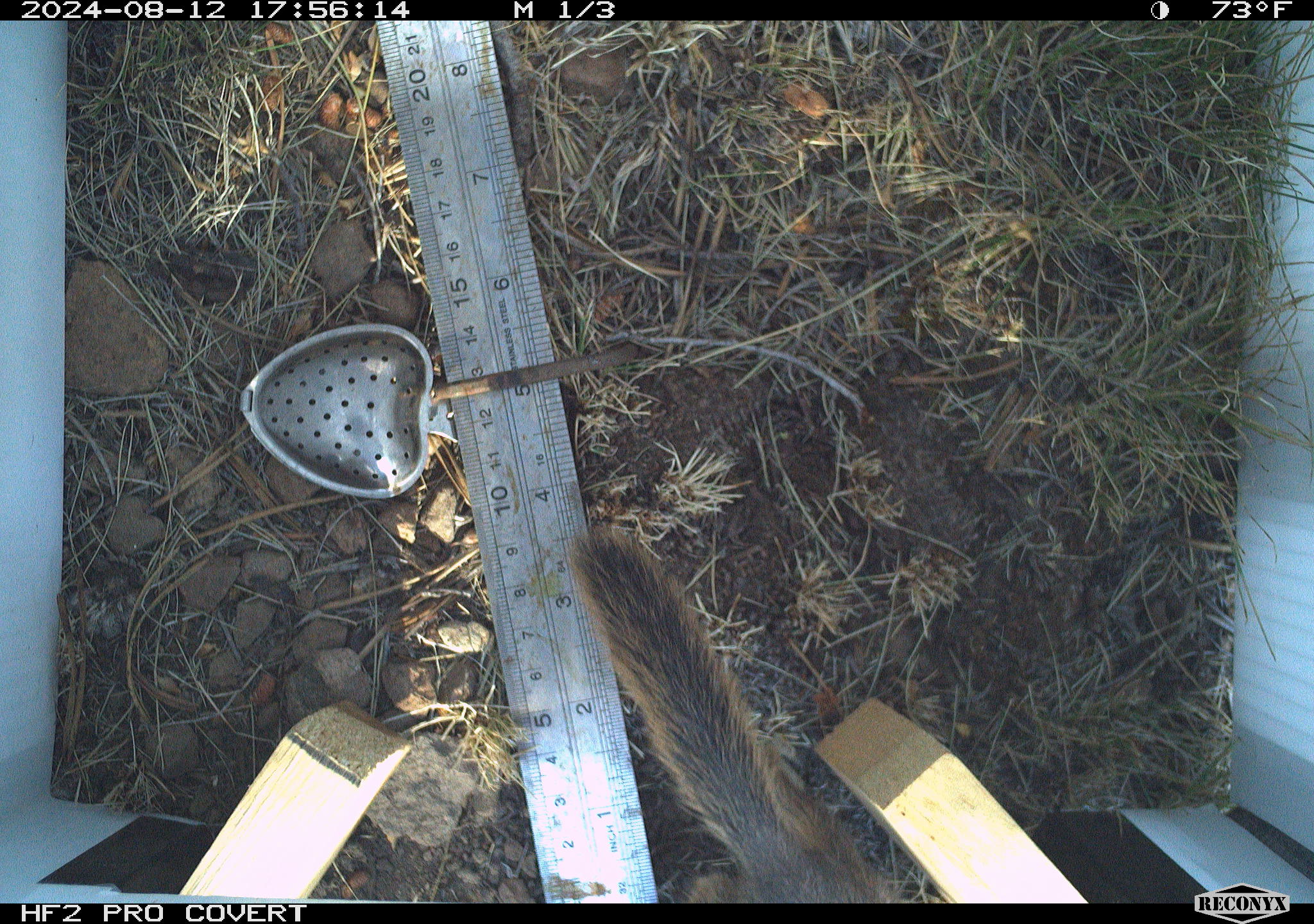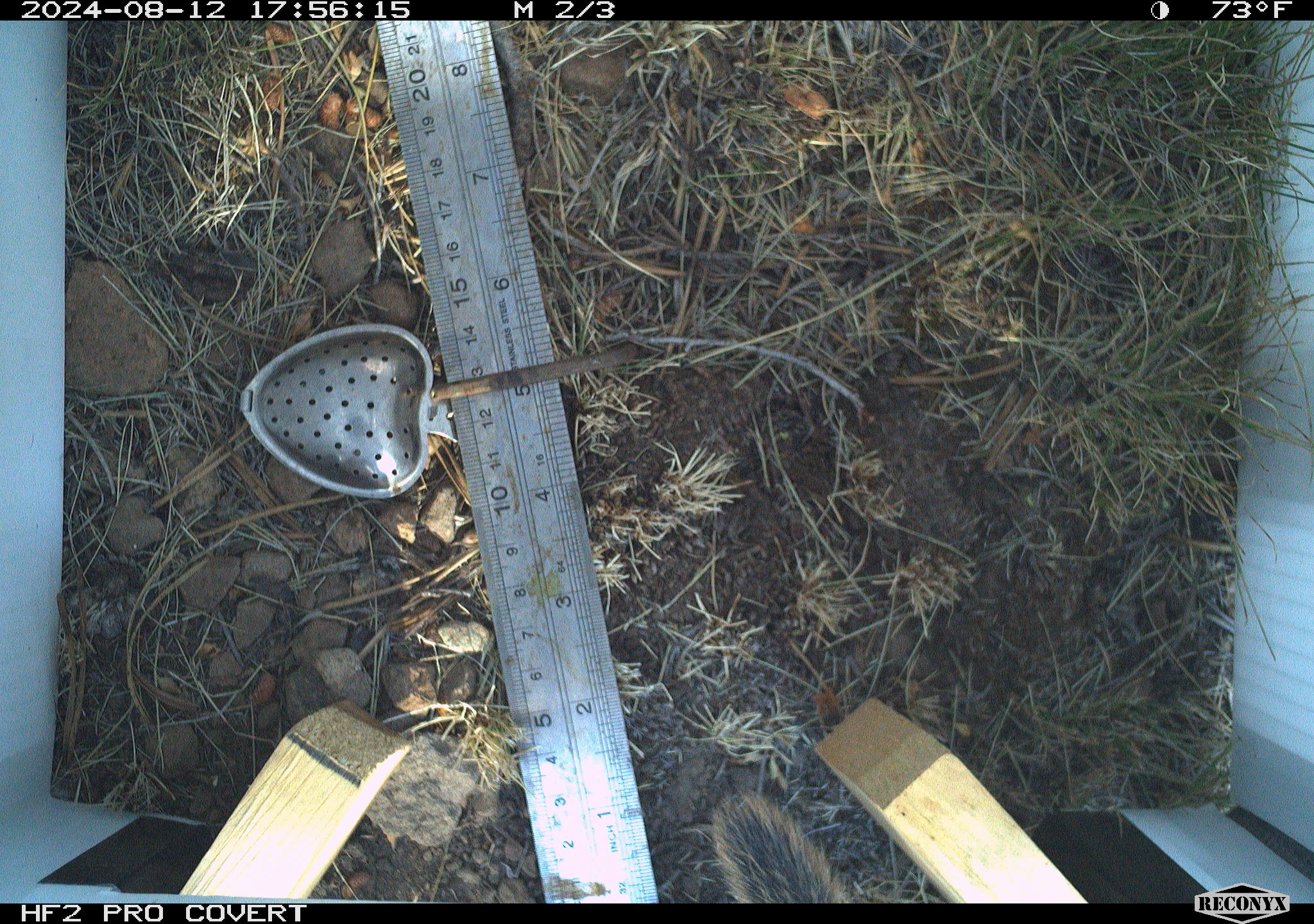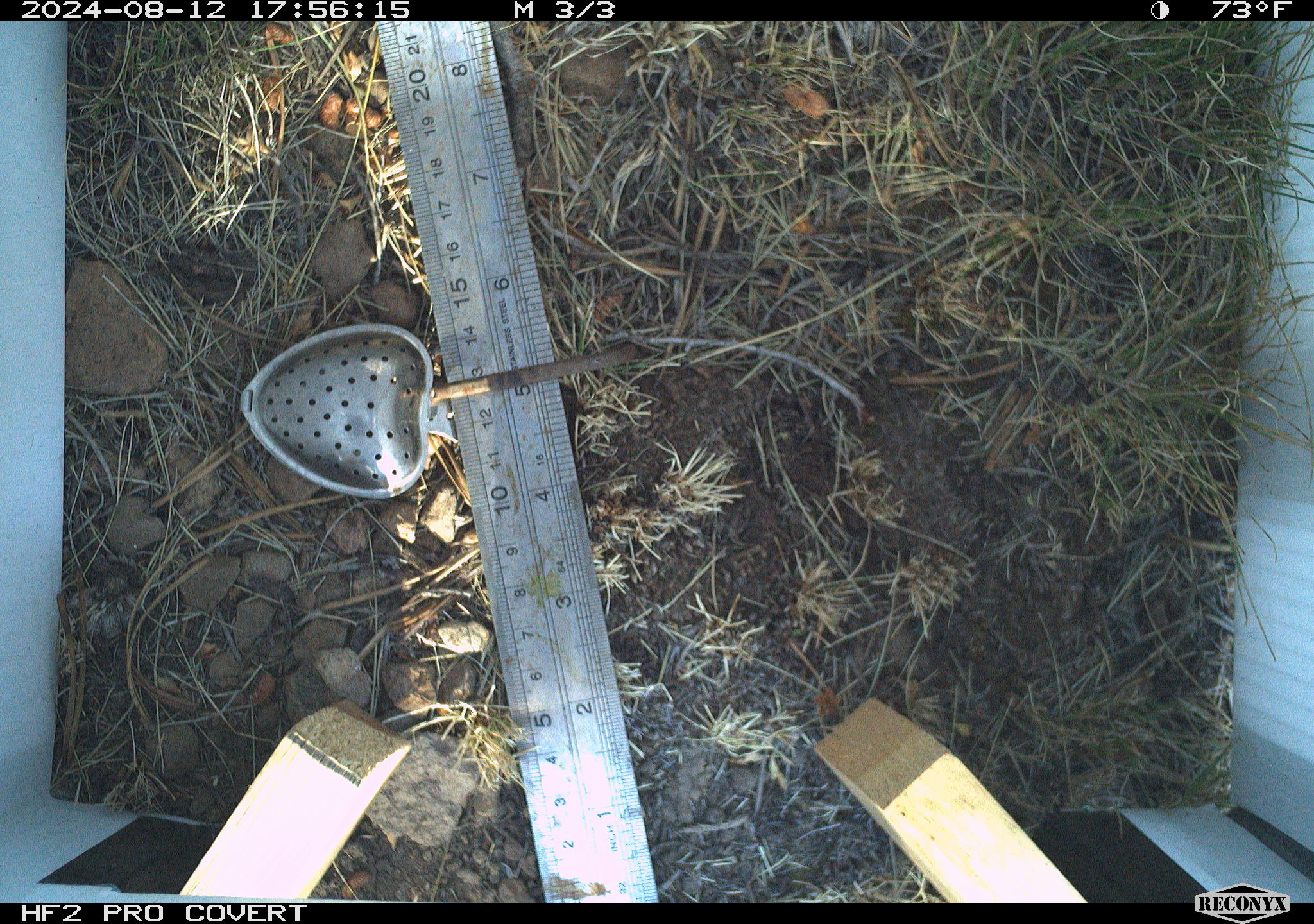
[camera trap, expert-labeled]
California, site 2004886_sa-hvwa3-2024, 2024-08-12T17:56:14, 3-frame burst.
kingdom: Animalia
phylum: Chordata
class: Mammalia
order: Rodentia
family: Sciuridae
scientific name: Sciuridae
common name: squirrels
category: sciuridae family